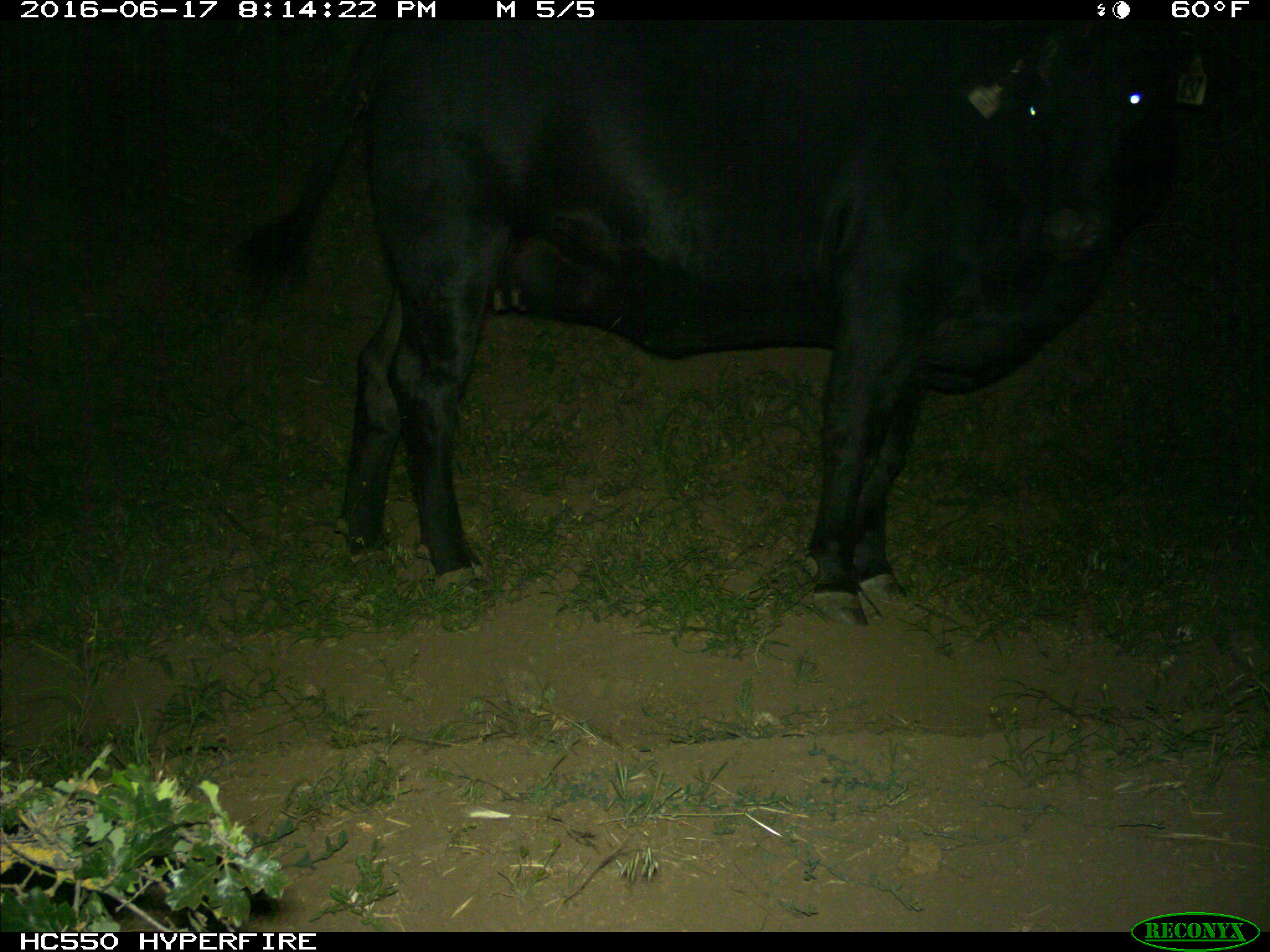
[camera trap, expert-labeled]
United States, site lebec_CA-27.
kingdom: Animalia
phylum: Chordata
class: Mammalia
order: Artiodactyla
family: Bovidae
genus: Bos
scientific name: Bos taurus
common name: domestic cow